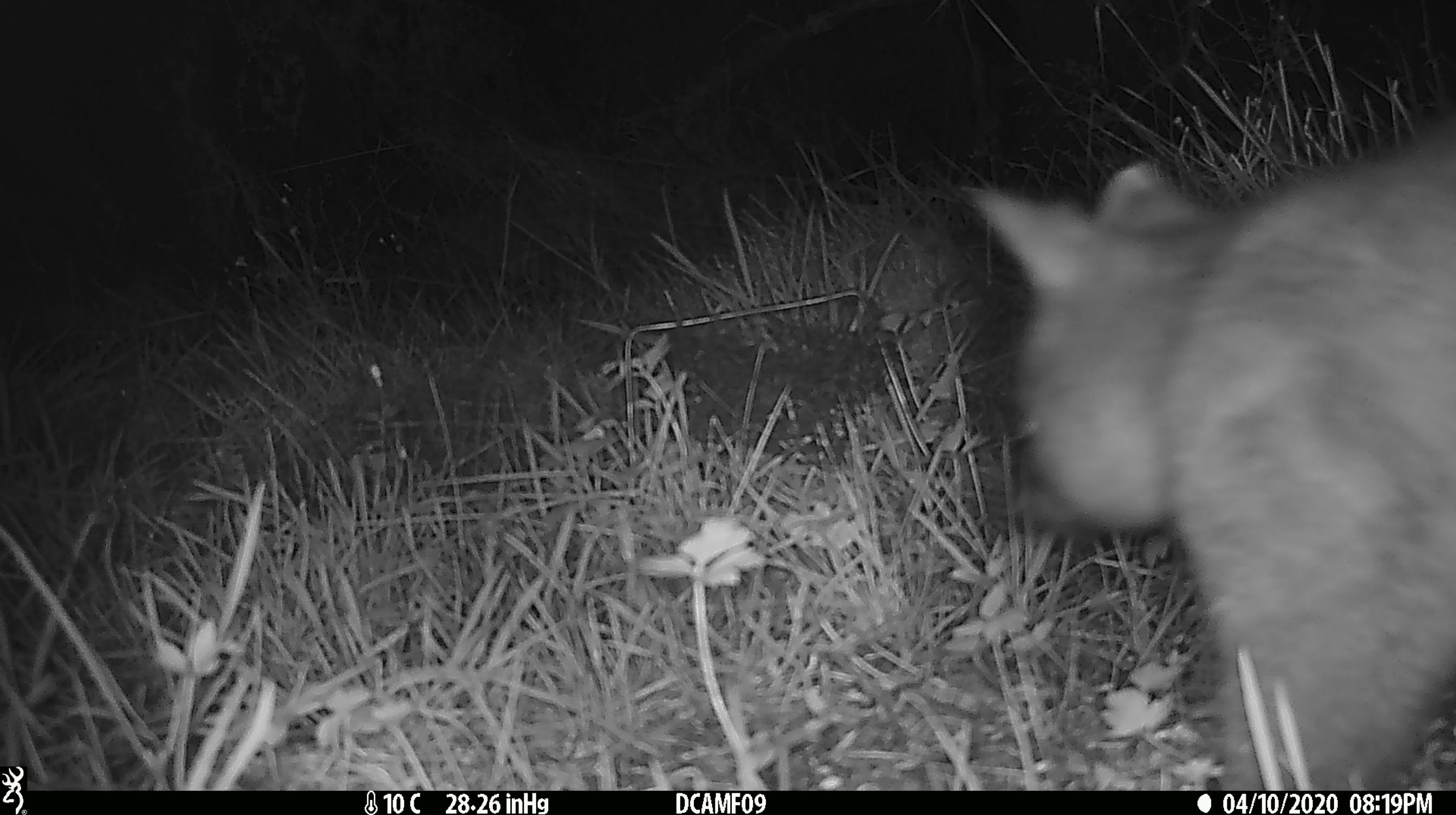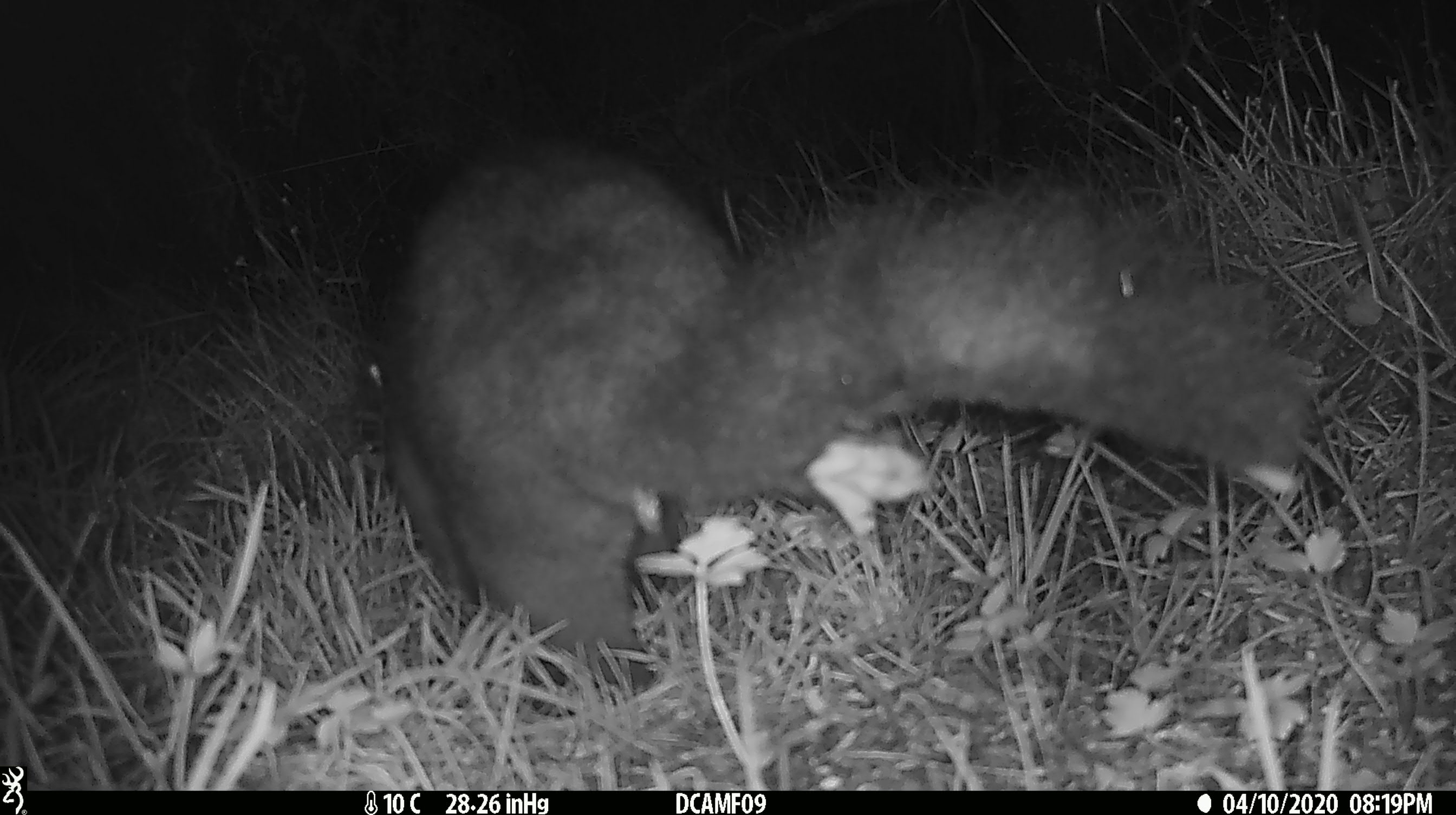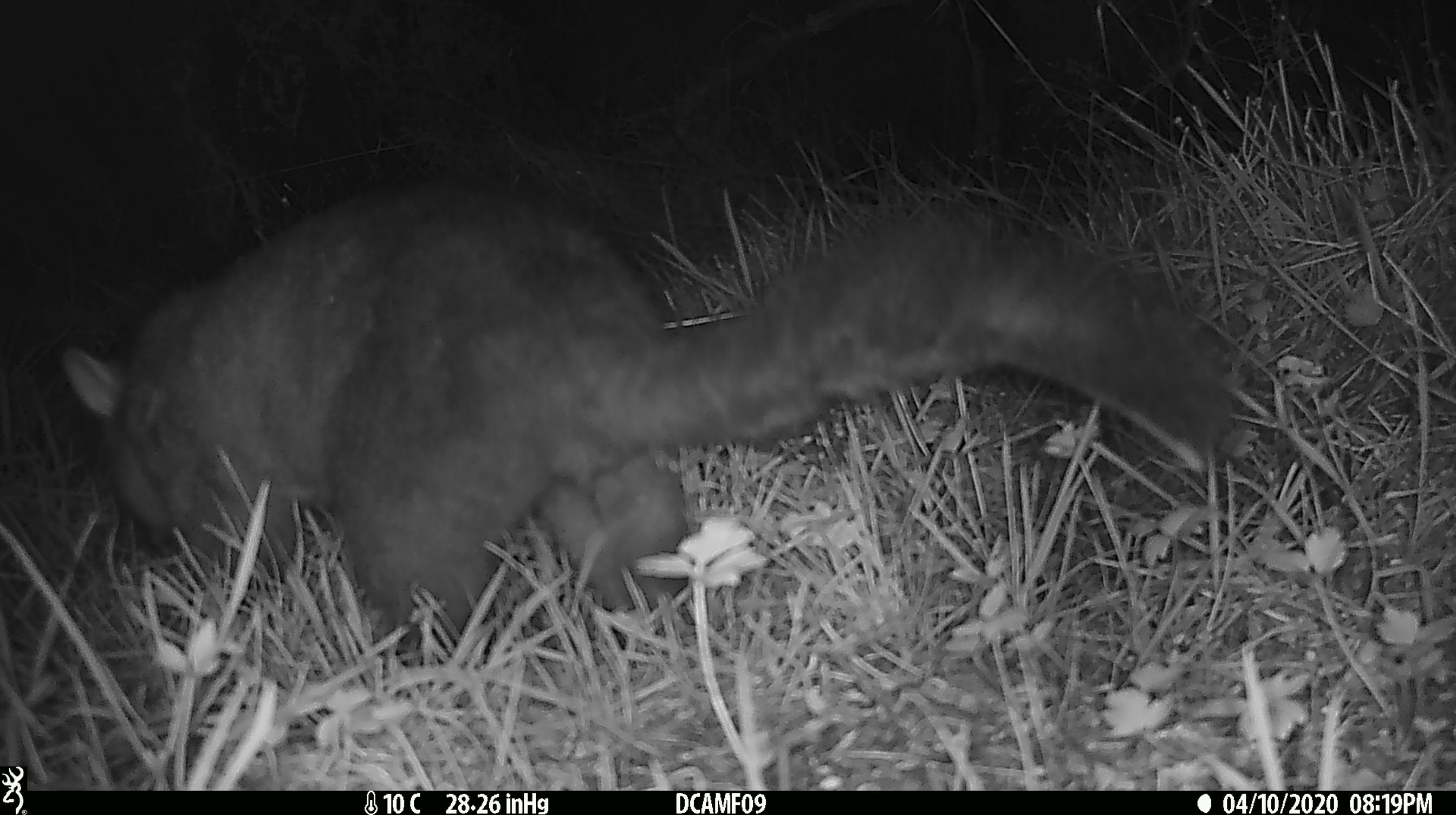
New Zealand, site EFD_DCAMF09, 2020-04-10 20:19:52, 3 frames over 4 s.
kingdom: Animalia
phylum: Chordata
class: Mammalia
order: Diprotodontia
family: Phalangeridae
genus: Trichosurus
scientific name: Trichosurus vulpecula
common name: common brushtail possum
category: possum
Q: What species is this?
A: Possum (common brushtail possum) (Trichosurus vulpecula).